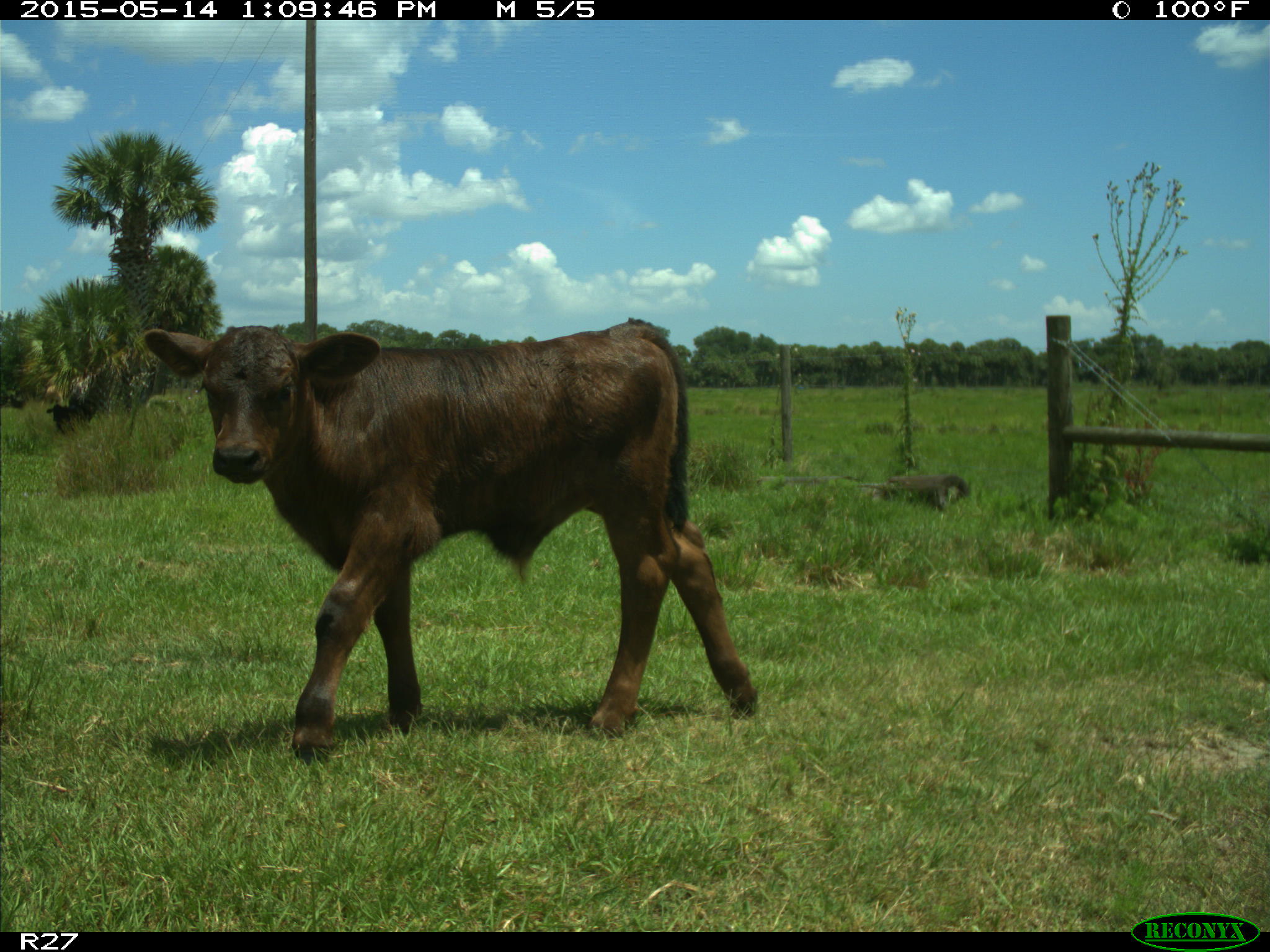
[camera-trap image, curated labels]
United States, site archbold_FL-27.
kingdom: Animalia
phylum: Chordata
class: Mammalia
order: Artiodactyla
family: Bovidae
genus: Bos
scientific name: Bos taurus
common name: domestic cow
Bos taurus (domestic cow).